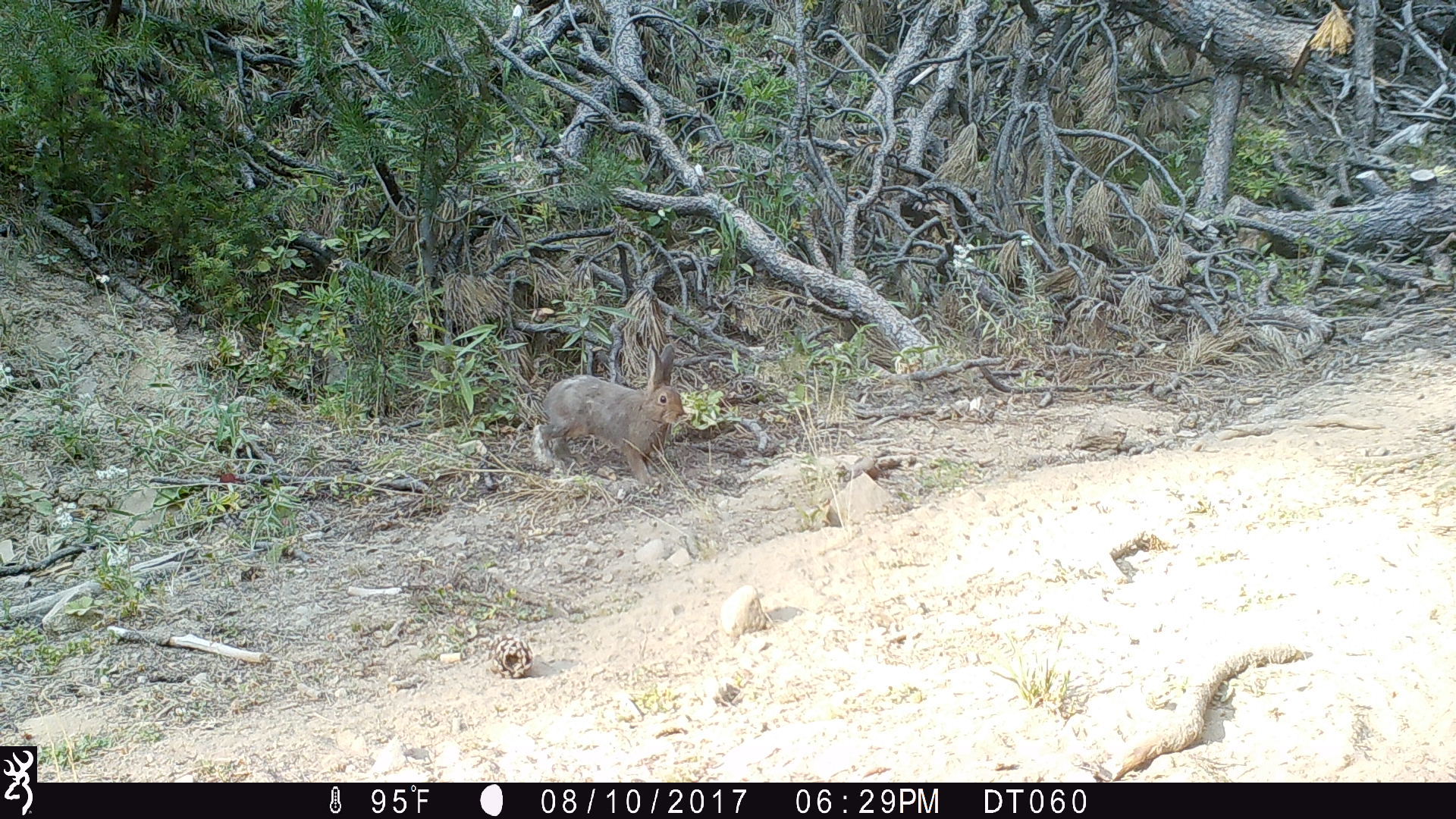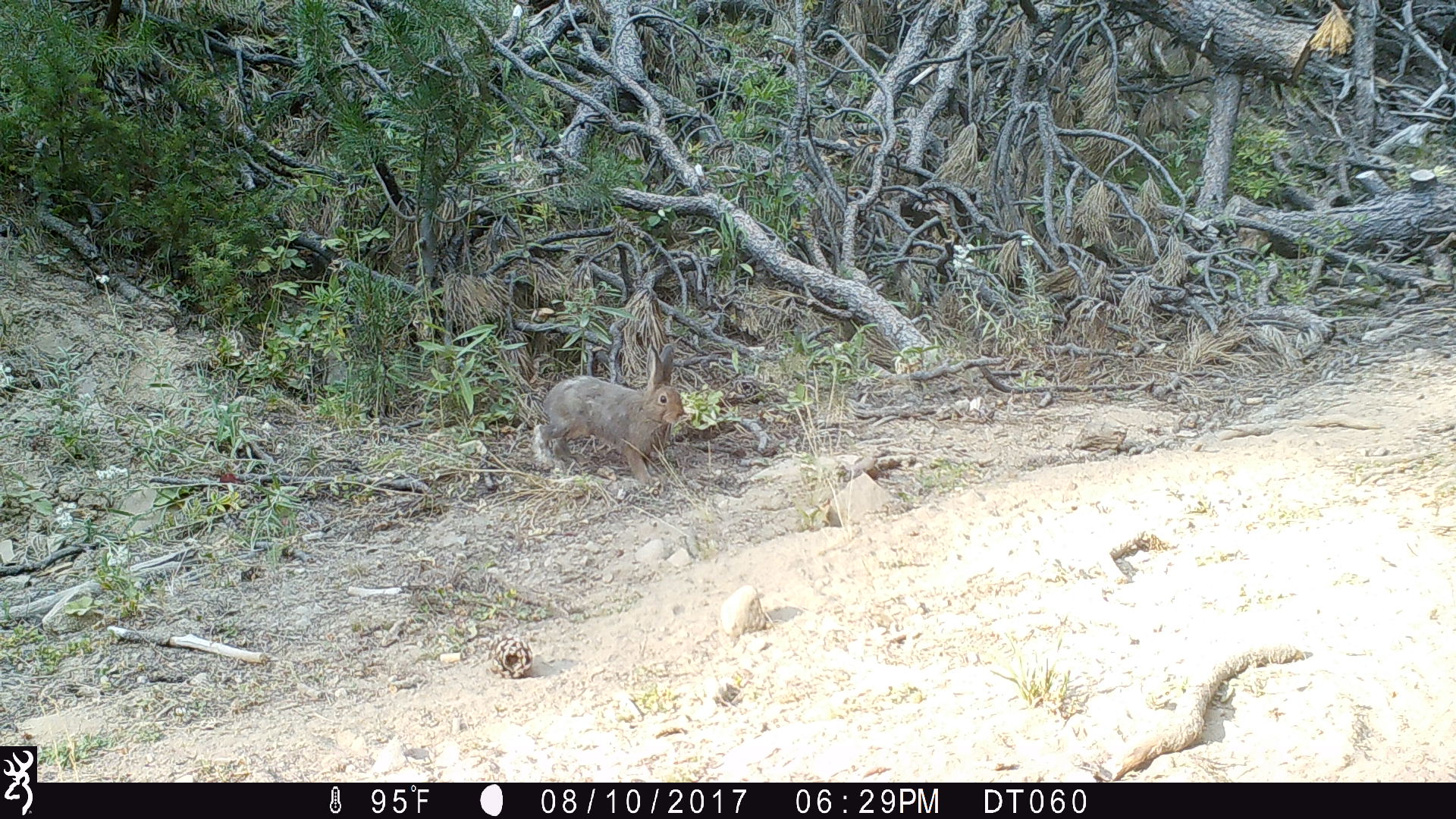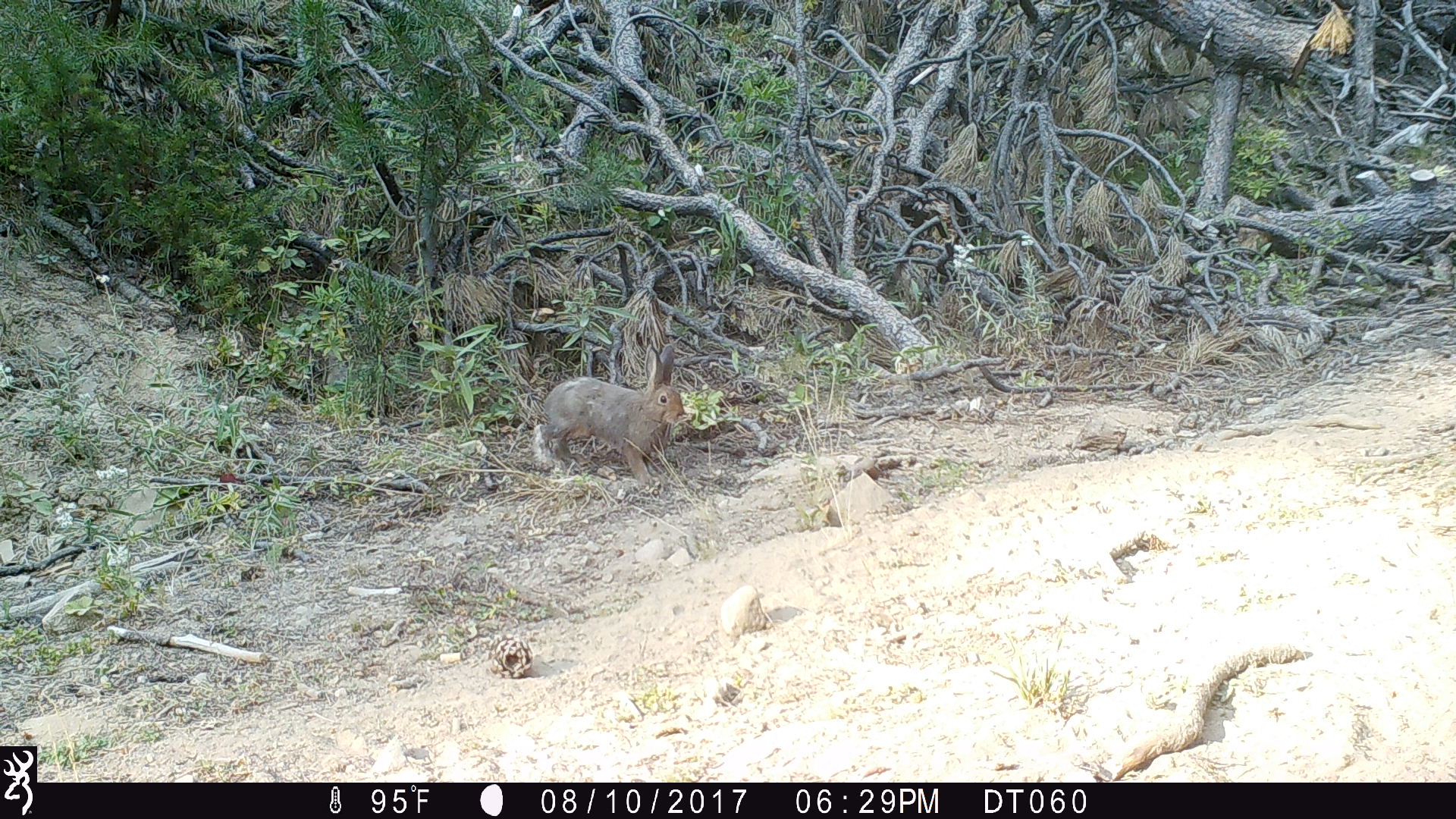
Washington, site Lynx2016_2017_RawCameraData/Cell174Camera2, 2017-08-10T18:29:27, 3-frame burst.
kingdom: Animalia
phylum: Chordata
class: Mammalia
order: Lagomorpha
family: Leporidae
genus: Lepus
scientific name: Lepus americanus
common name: snowshoe hare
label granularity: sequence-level